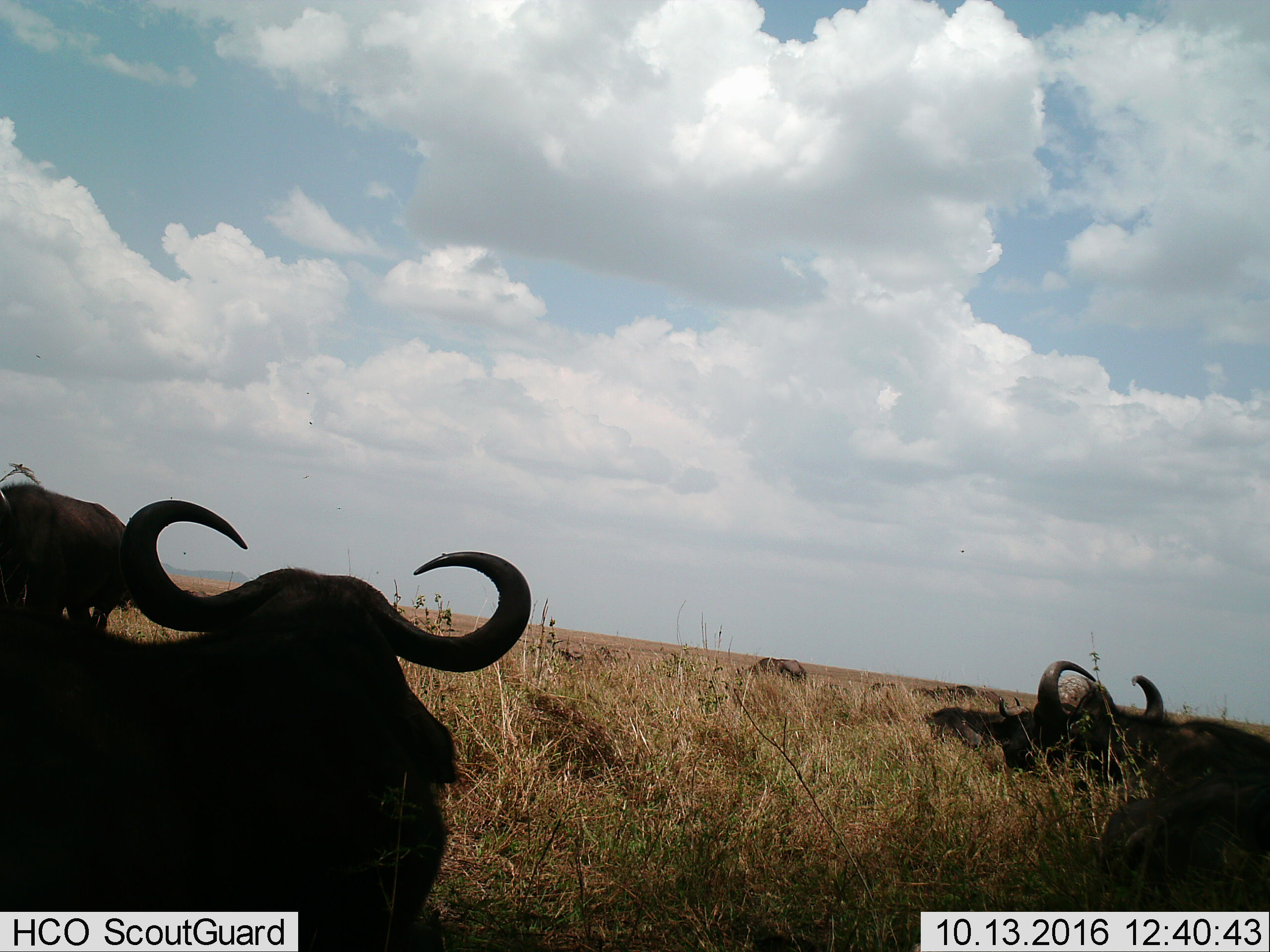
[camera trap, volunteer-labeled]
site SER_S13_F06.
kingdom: Animalia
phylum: Chordata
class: Mammalia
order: Artiodactyla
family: Bovidae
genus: Connochaetes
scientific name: Connochaetes taurinus taurinus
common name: blue wildebeest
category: wildebeestblue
Wildebeestblue (blue wildebeest) (Connochaetes taurinus taurinus), count 7. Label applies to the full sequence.